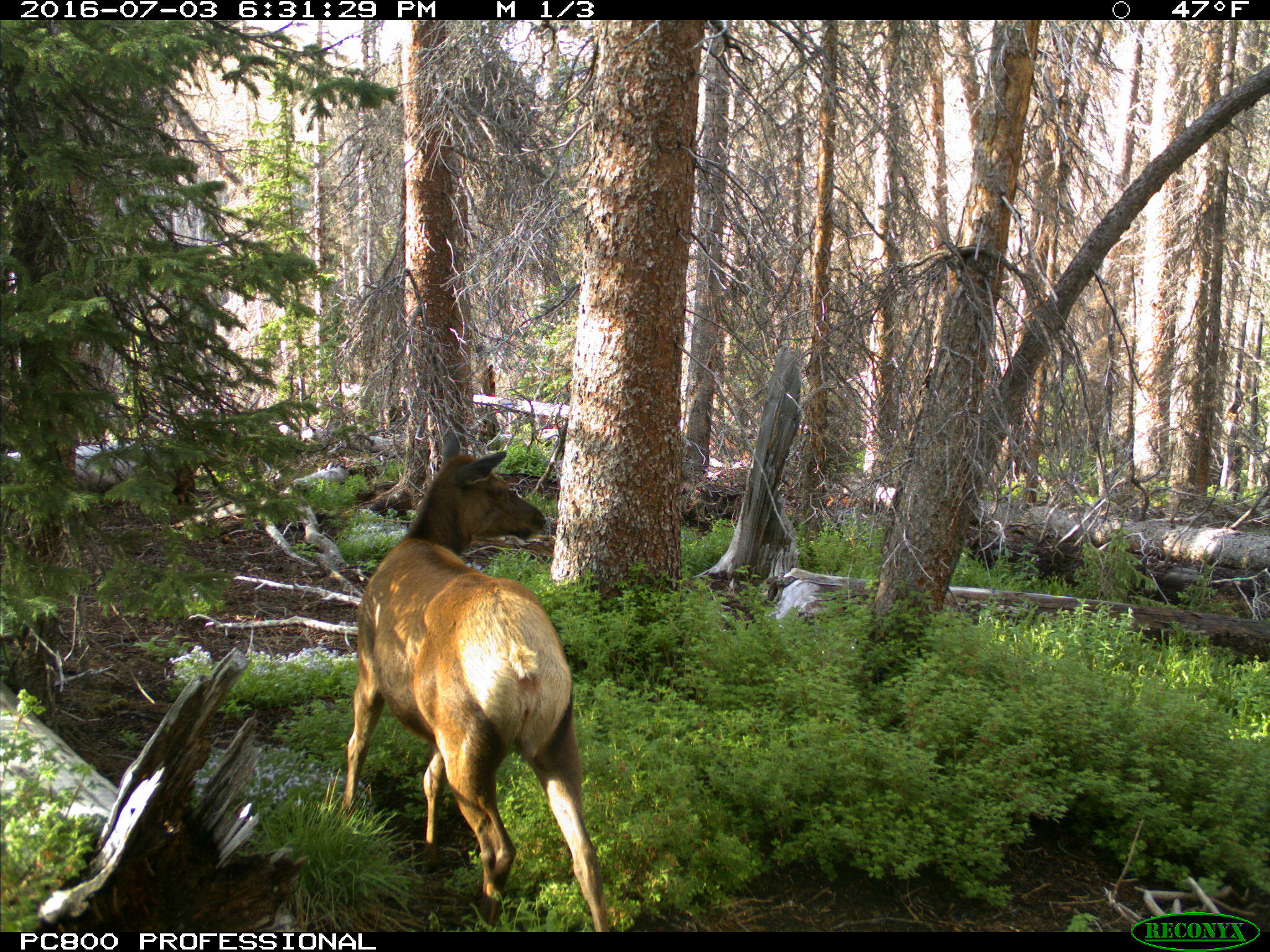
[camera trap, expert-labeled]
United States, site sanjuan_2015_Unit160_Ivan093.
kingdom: Animalia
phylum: Chordata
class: Mammalia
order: Artiodactyla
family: Cervidae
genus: Cervus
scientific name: Cervus elaphus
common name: red deer